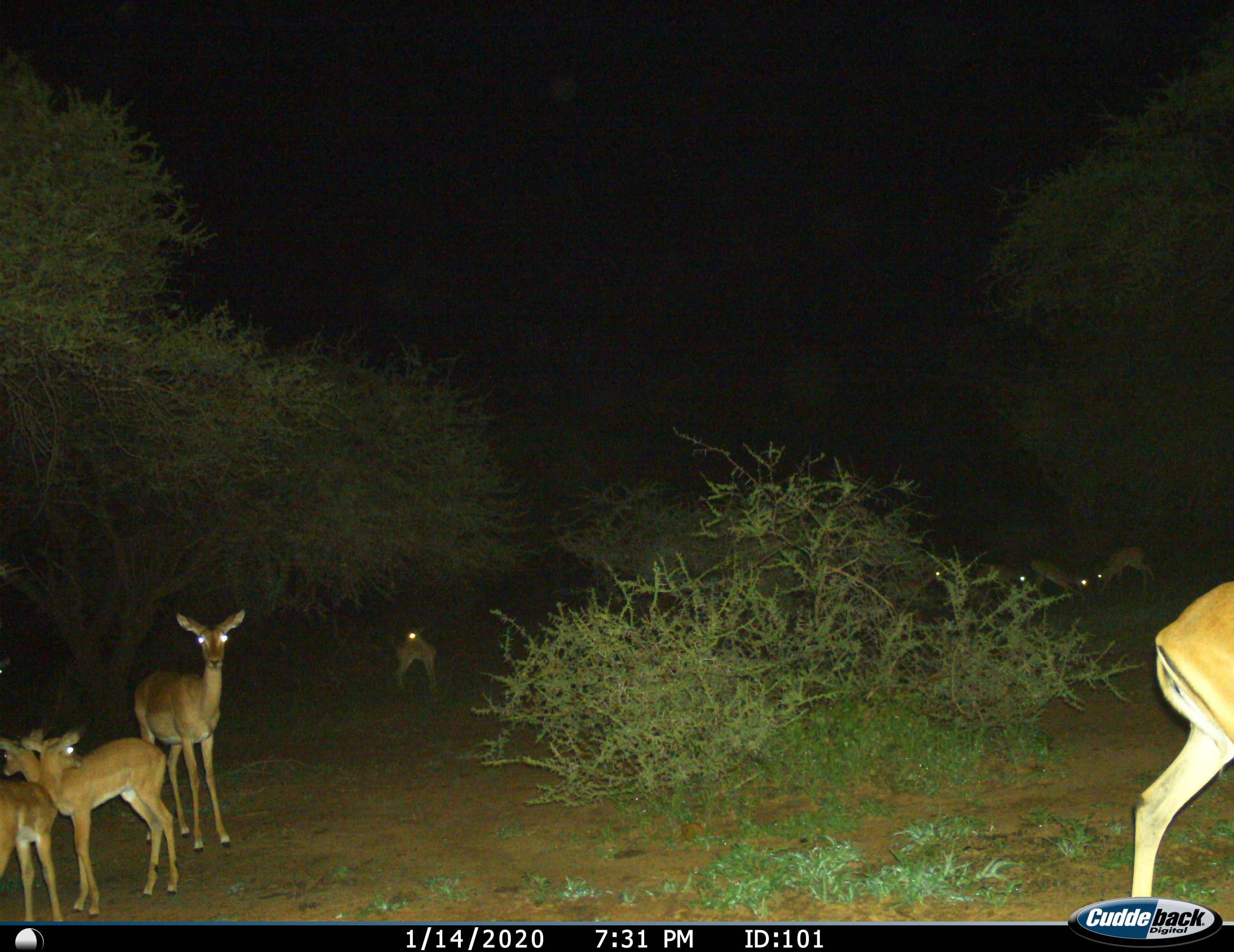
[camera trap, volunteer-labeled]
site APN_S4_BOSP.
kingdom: Animalia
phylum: Chordata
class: Mammalia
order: Artiodactyla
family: Bovidae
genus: Aepyceros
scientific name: Aepyceros melampus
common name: impala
Impala (Aepyceros melampus), count 10. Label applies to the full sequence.